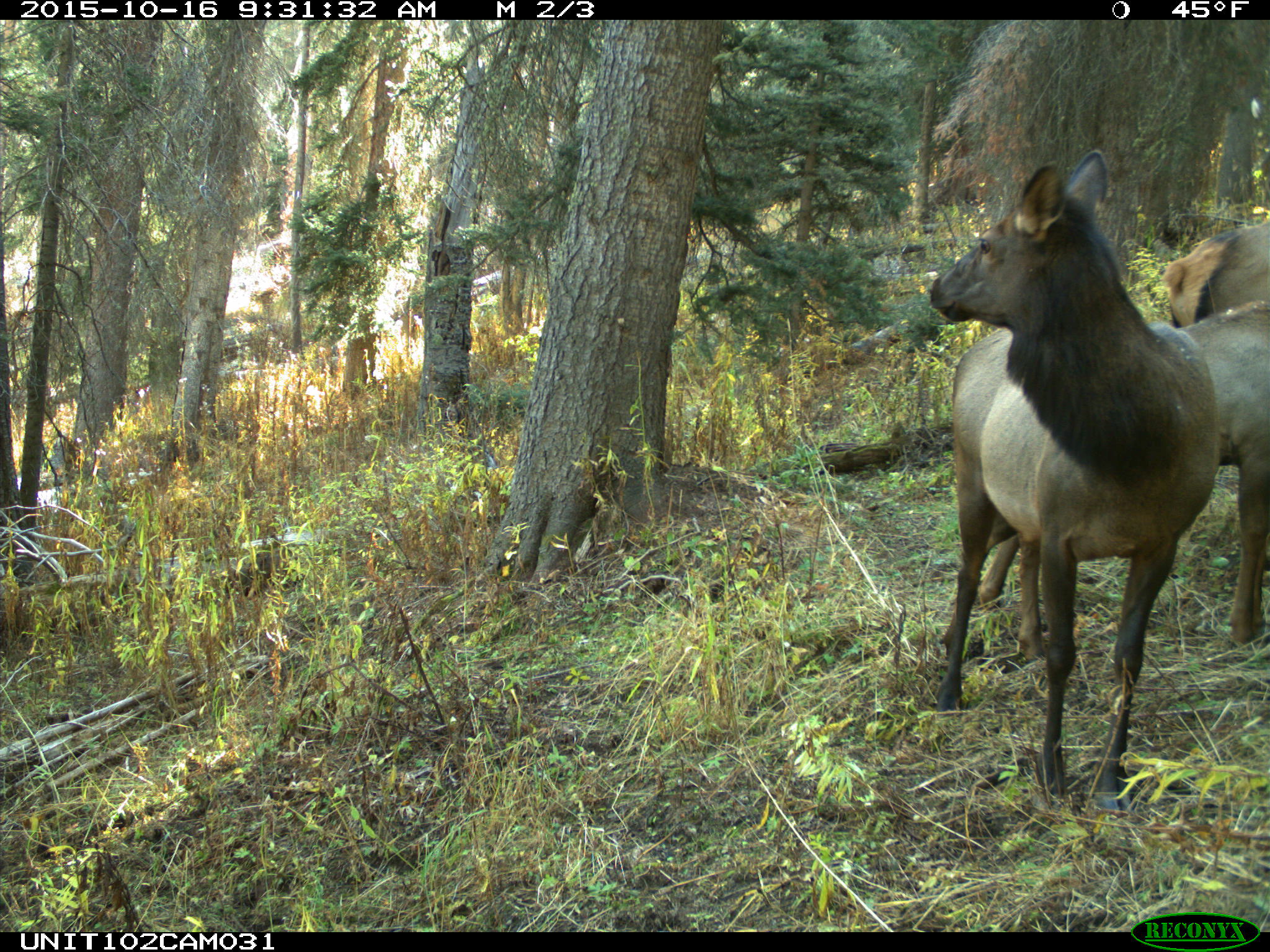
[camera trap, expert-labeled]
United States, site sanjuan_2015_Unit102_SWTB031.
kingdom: Animalia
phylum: Chordata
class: Mammalia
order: Artiodactyla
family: Cervidae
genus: Cervus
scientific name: Cervus elaphus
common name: red deer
Cervus elaphus (red deer).